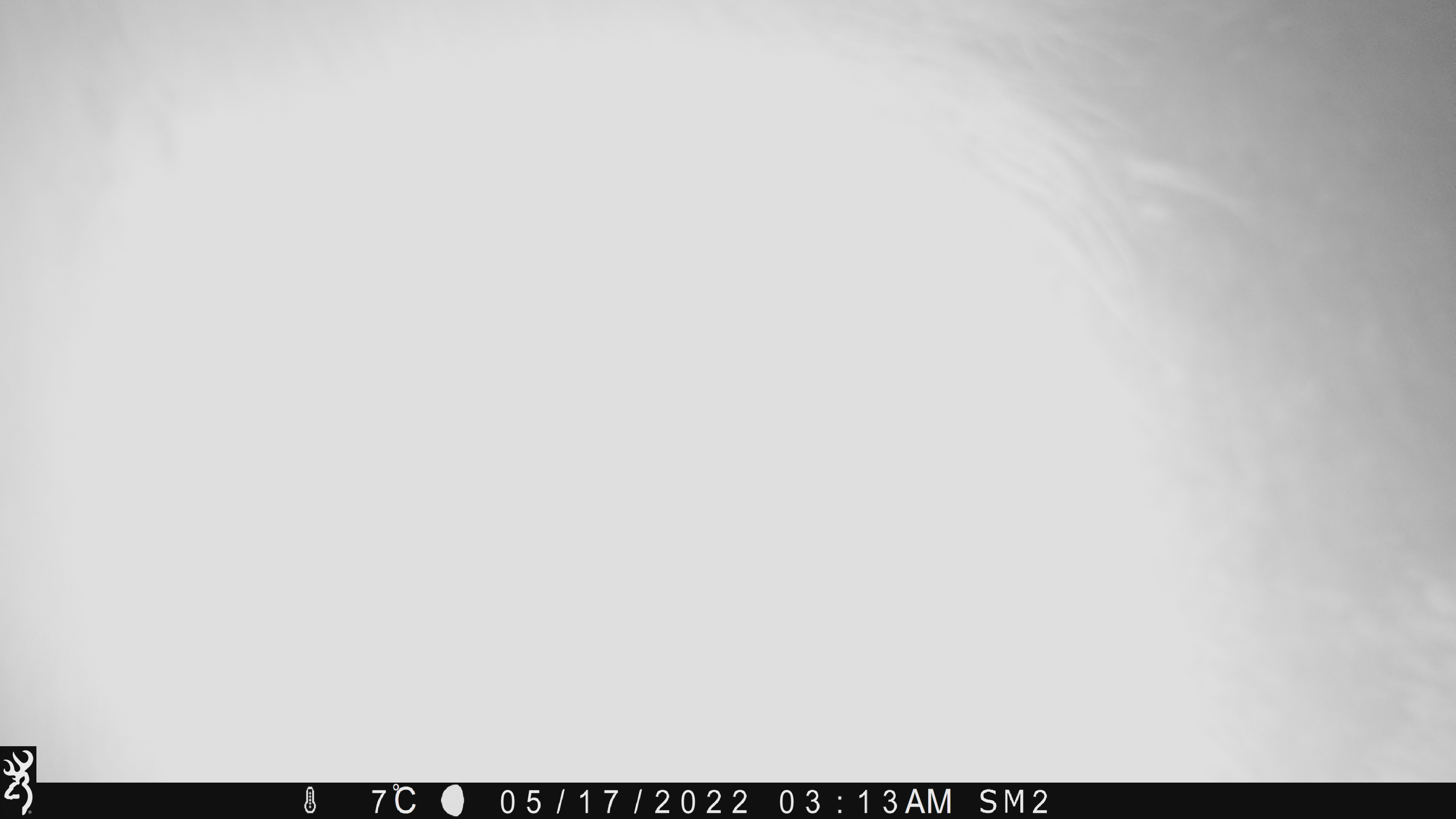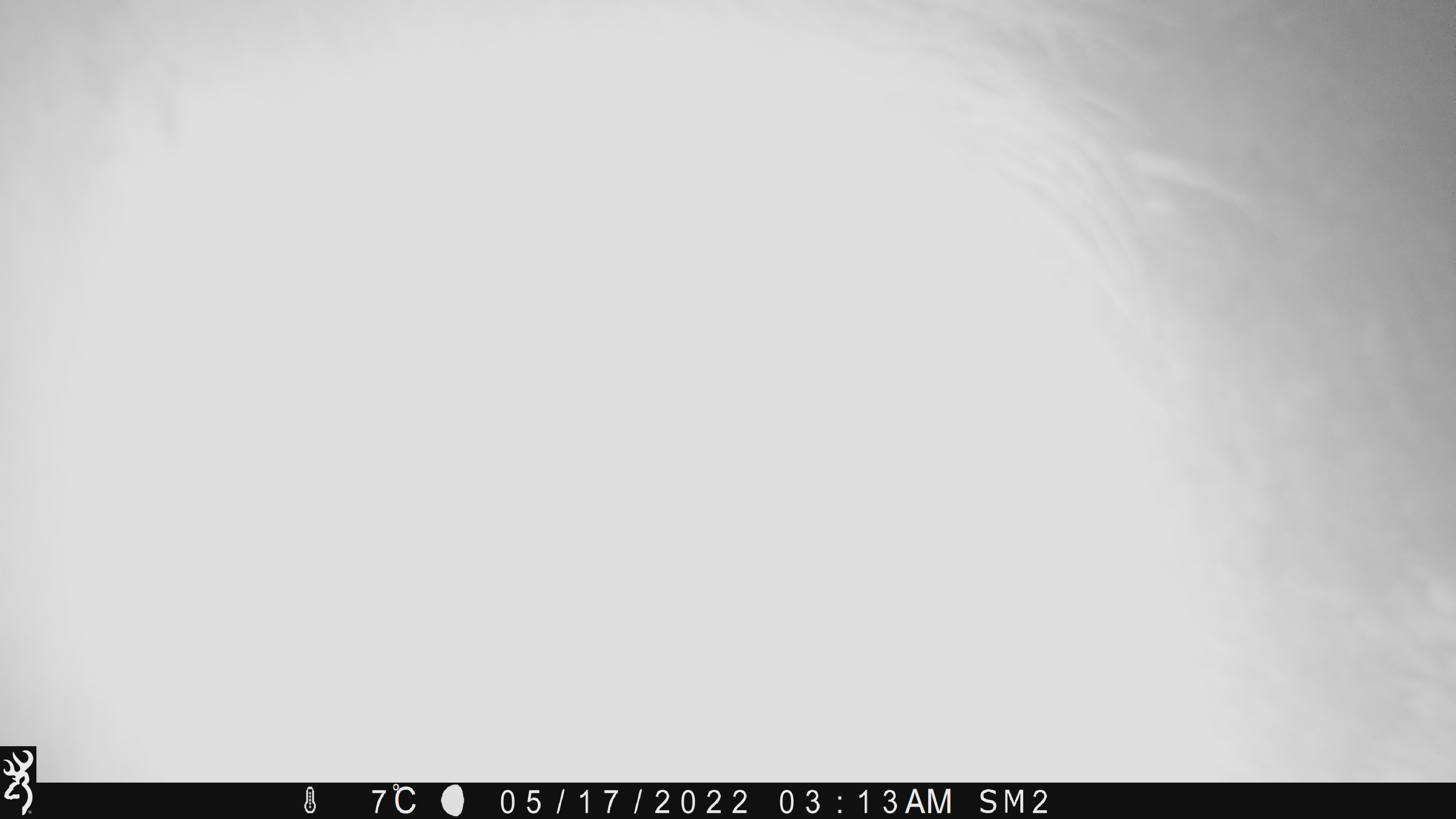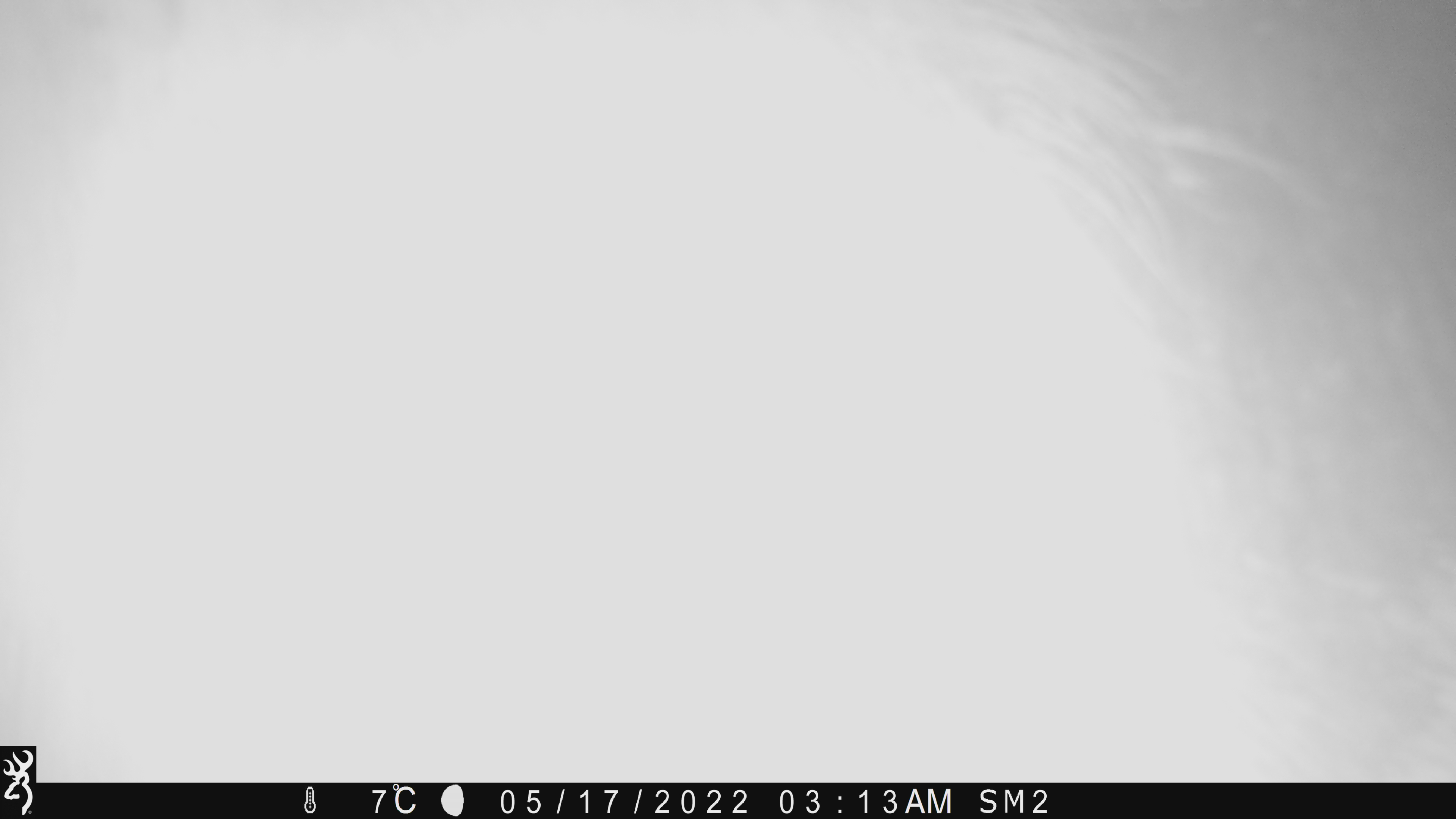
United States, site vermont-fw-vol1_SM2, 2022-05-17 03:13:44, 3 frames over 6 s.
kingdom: Animalia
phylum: Chordata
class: Mammalia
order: Artiodactyla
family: Cervidae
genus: Alces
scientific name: Alces alces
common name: moose